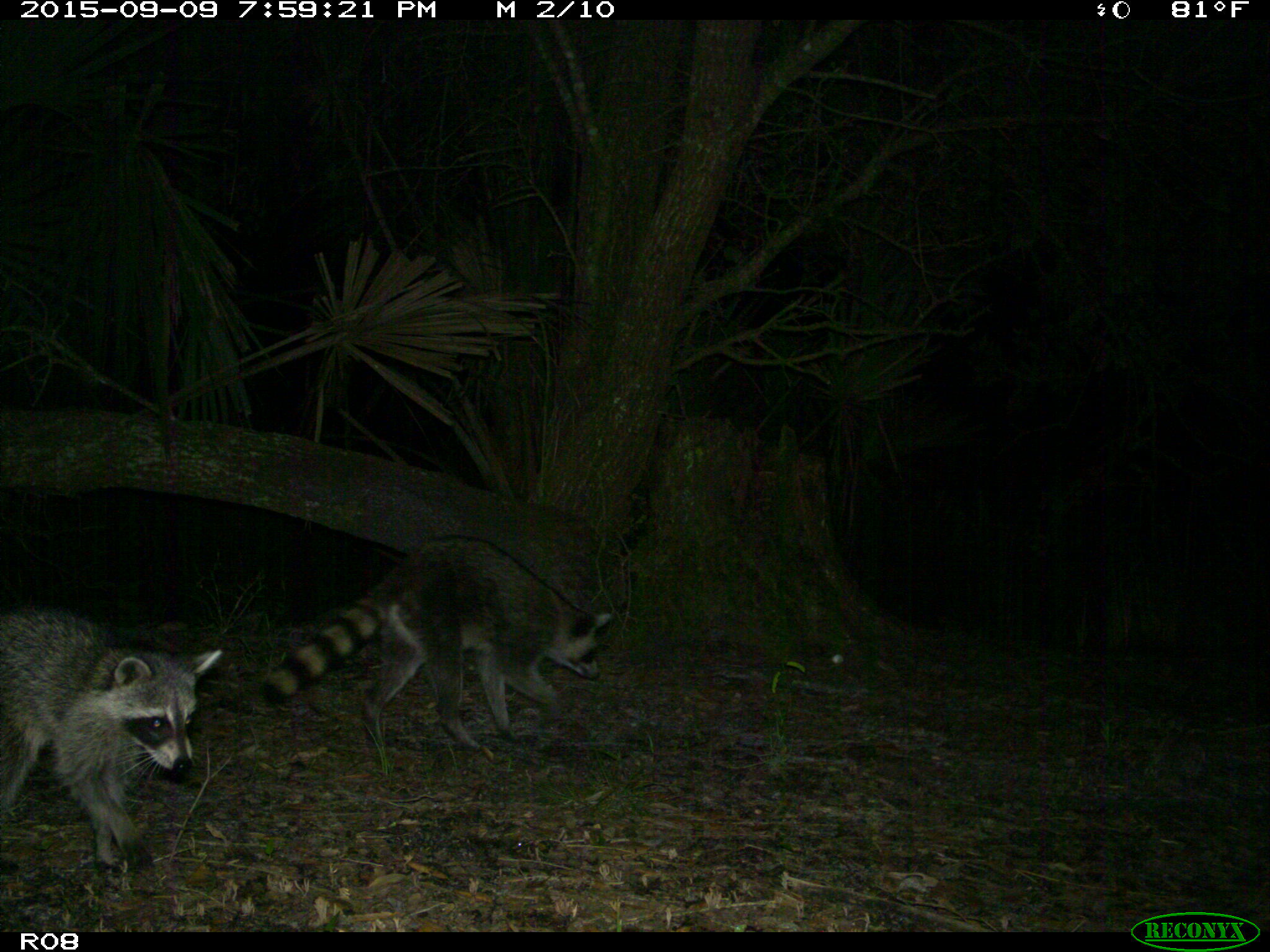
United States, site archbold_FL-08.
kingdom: Animalia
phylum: Chordata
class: Mammalia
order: Carnivora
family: Procyonidae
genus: Procyon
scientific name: Procyon lotor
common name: common raccoon